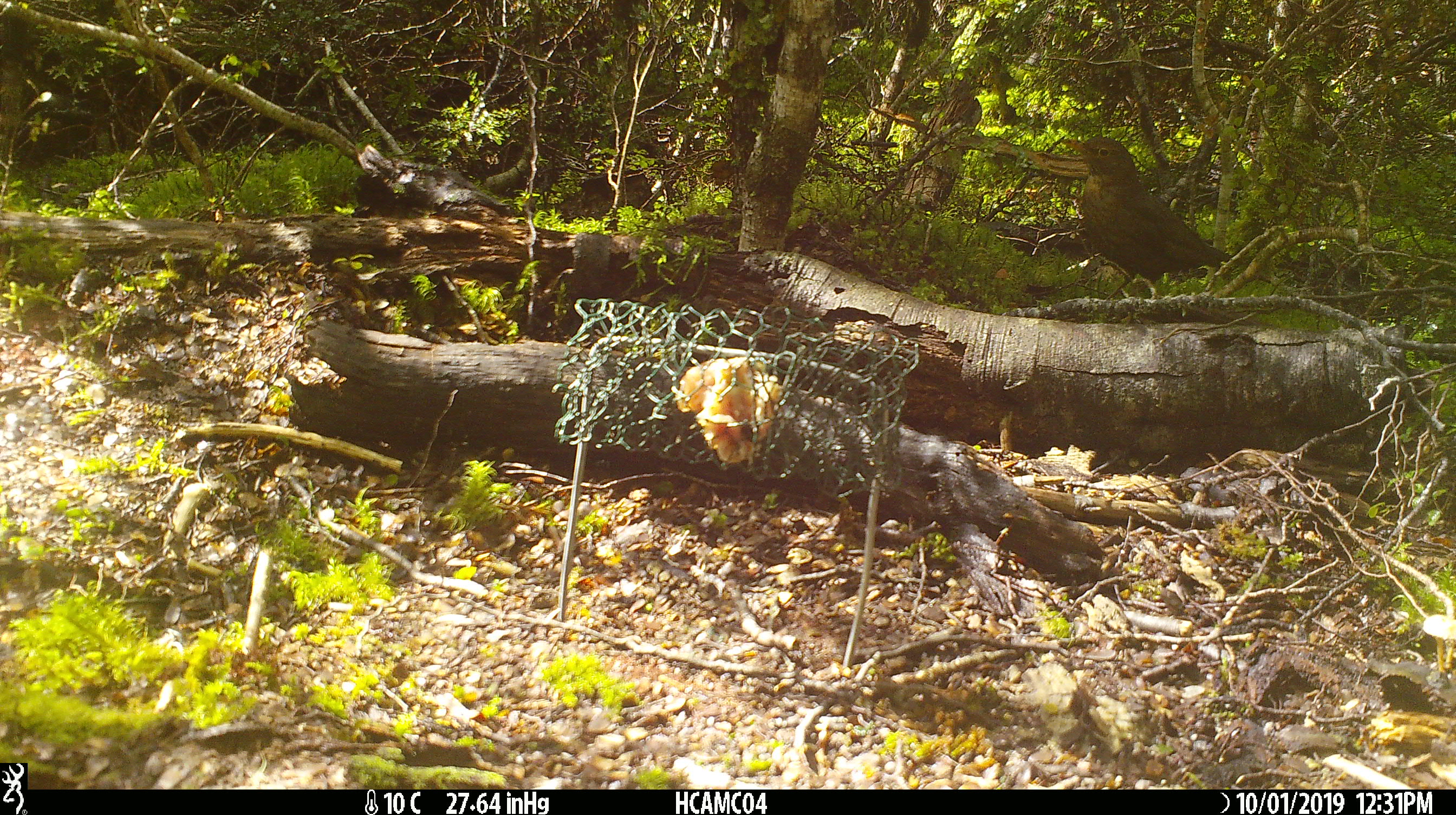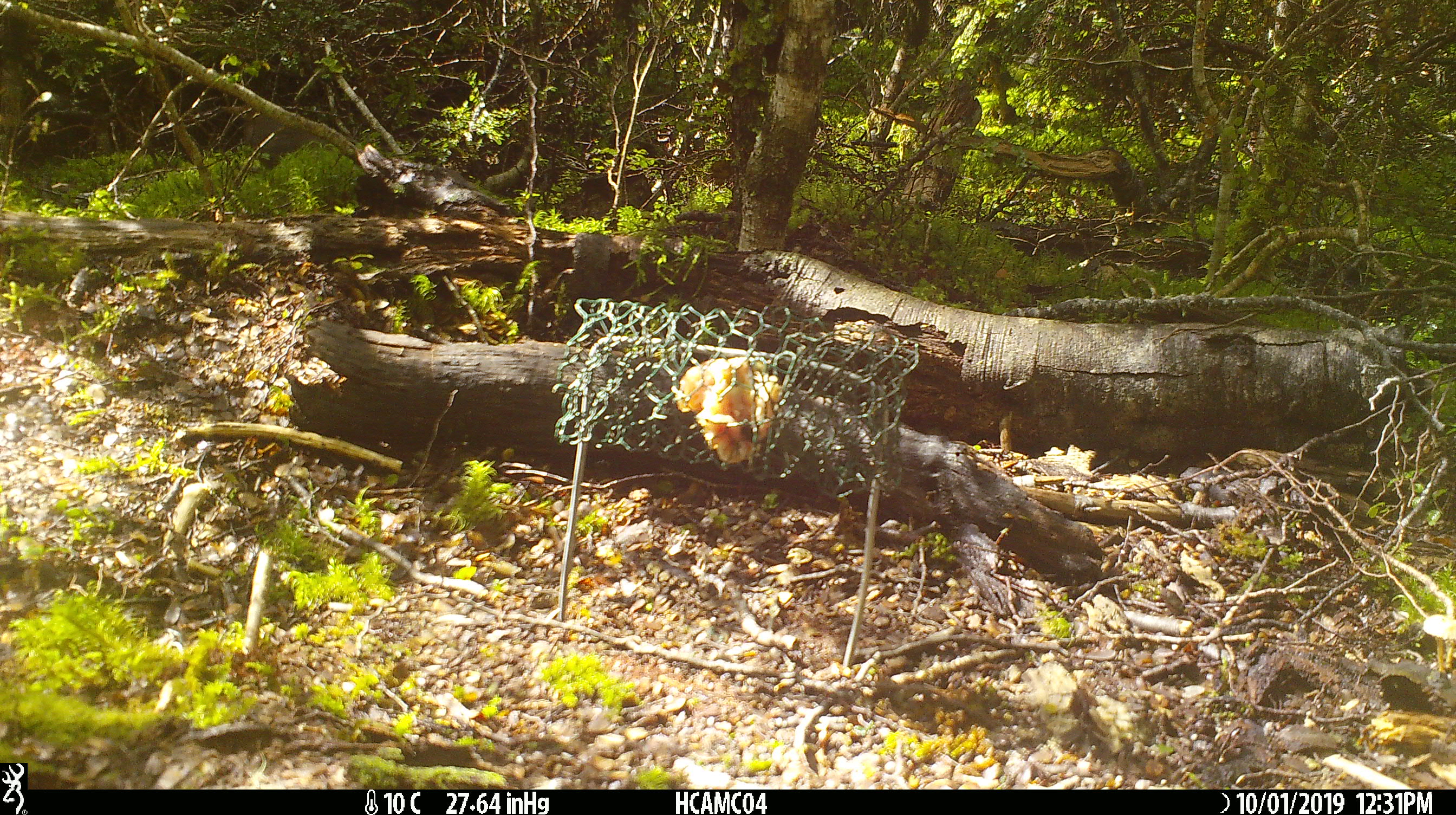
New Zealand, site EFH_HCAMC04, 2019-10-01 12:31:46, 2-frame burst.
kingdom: Animalia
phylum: Chordata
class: Aves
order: Passeriformes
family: Turdidae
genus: Turdus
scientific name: Turdus philomelos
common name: song thrush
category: thrush